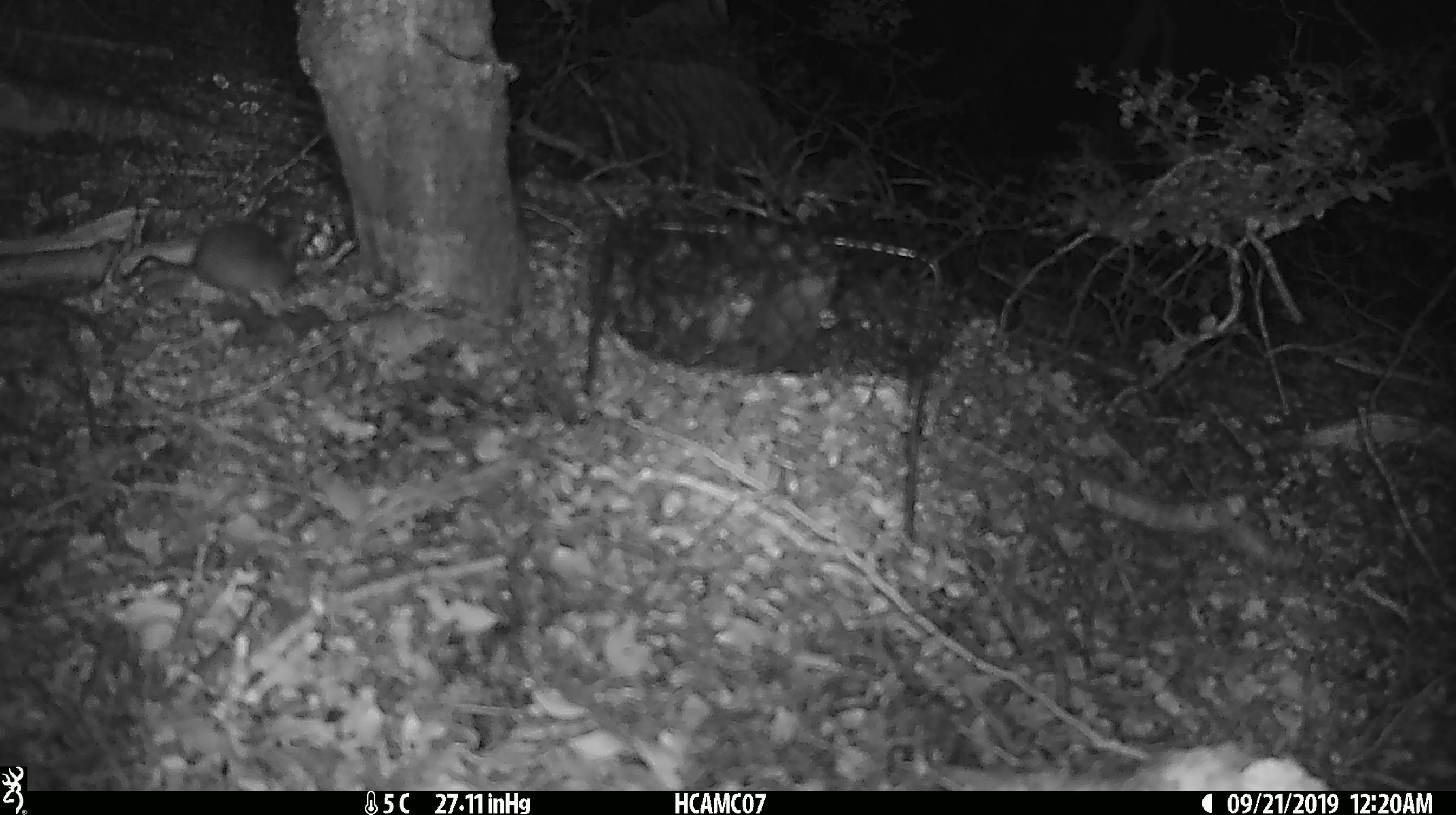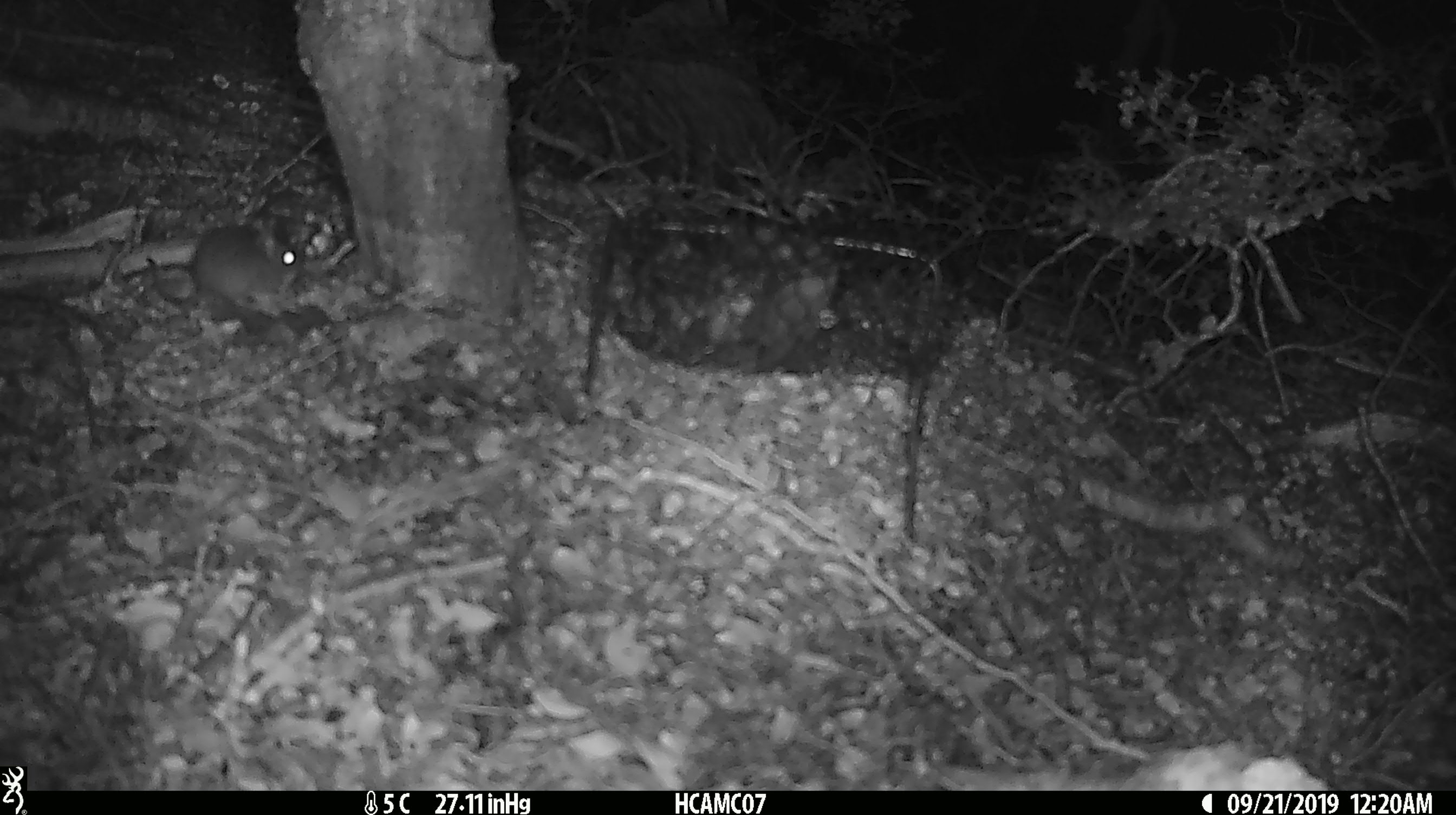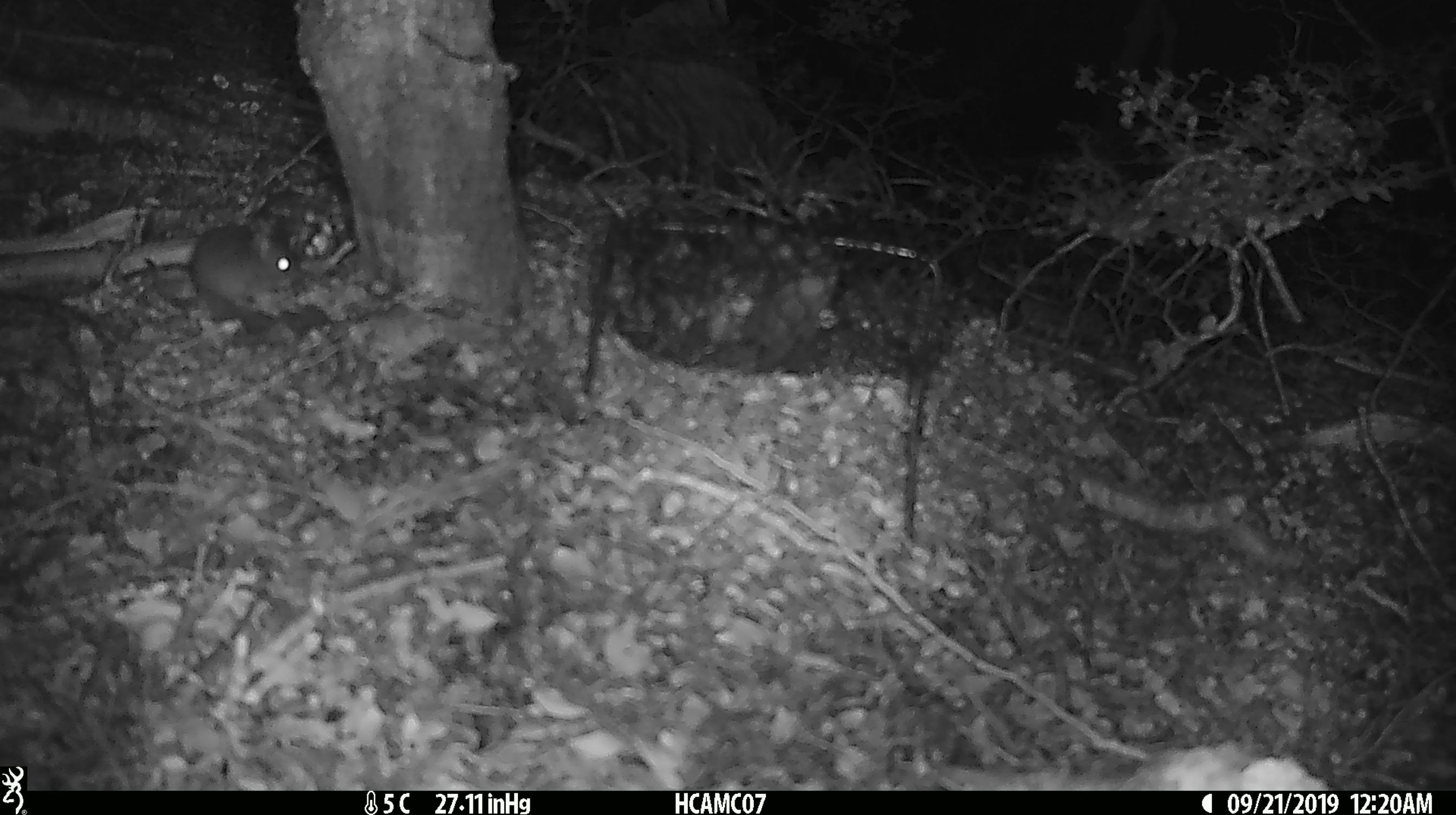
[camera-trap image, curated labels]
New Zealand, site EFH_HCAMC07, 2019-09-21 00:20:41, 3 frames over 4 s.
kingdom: Animalia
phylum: Chordata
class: Mammalia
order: Rodentia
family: Muridae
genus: Mus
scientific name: Mus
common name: mouse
Mouse (Mus).